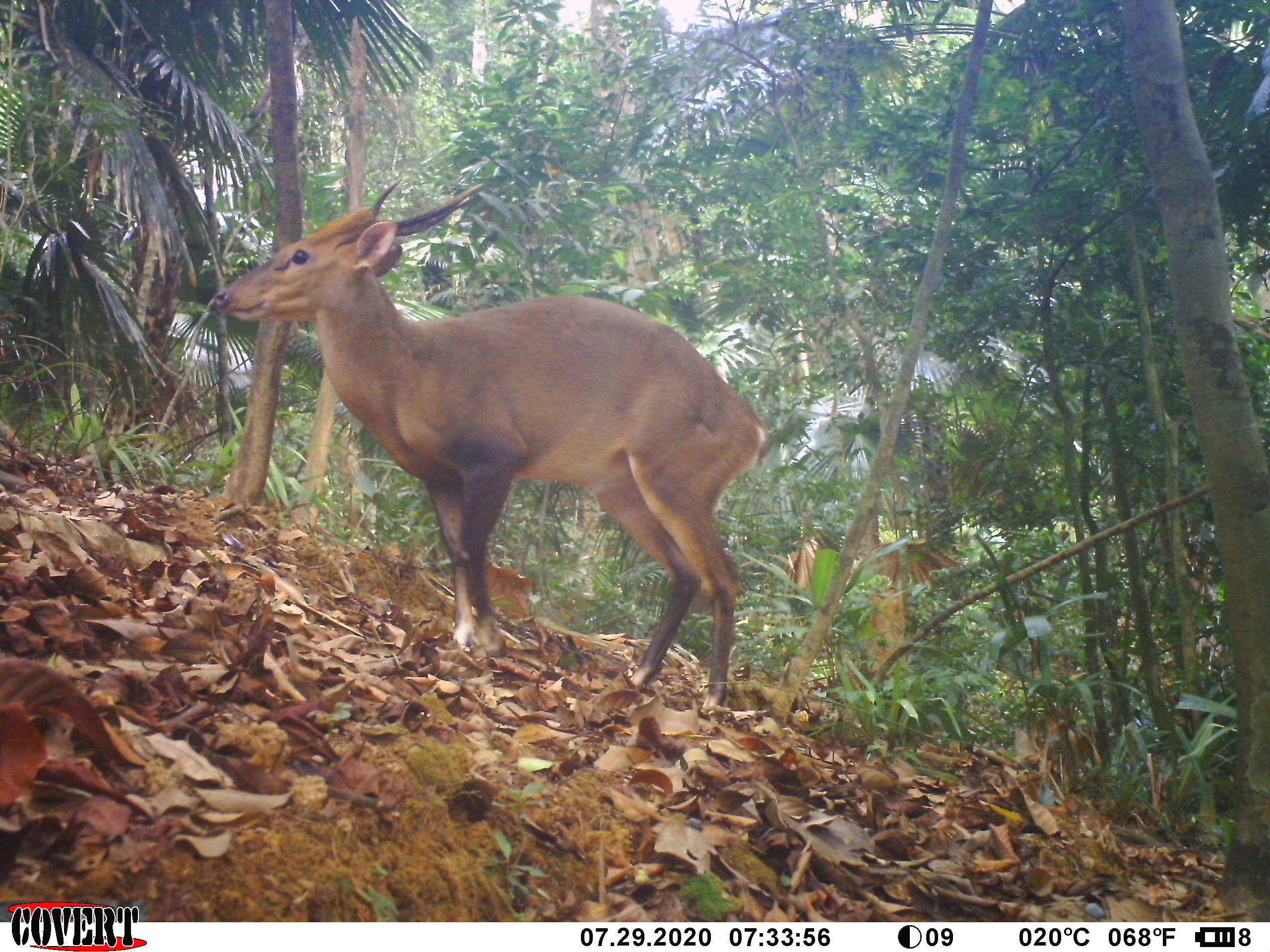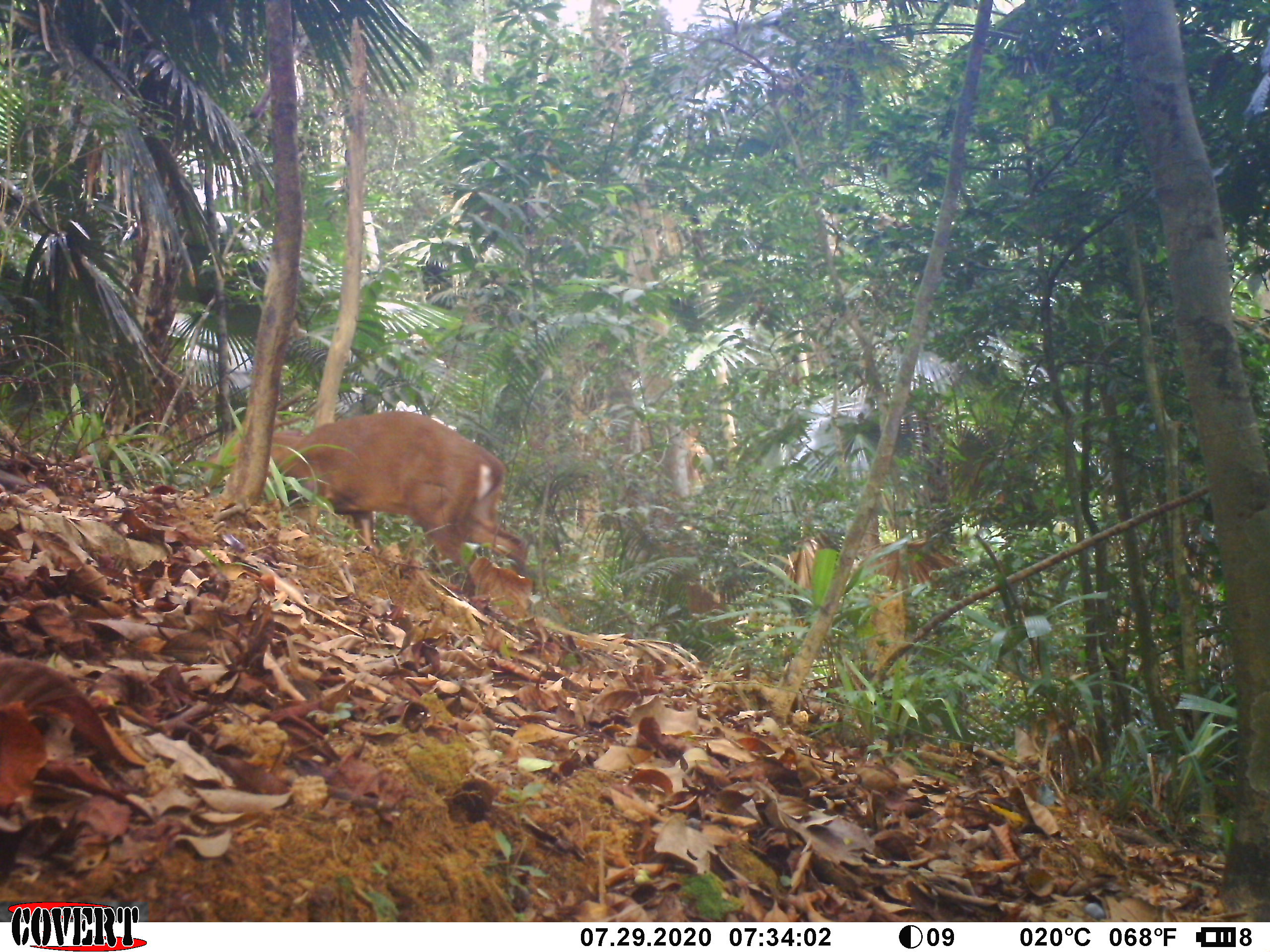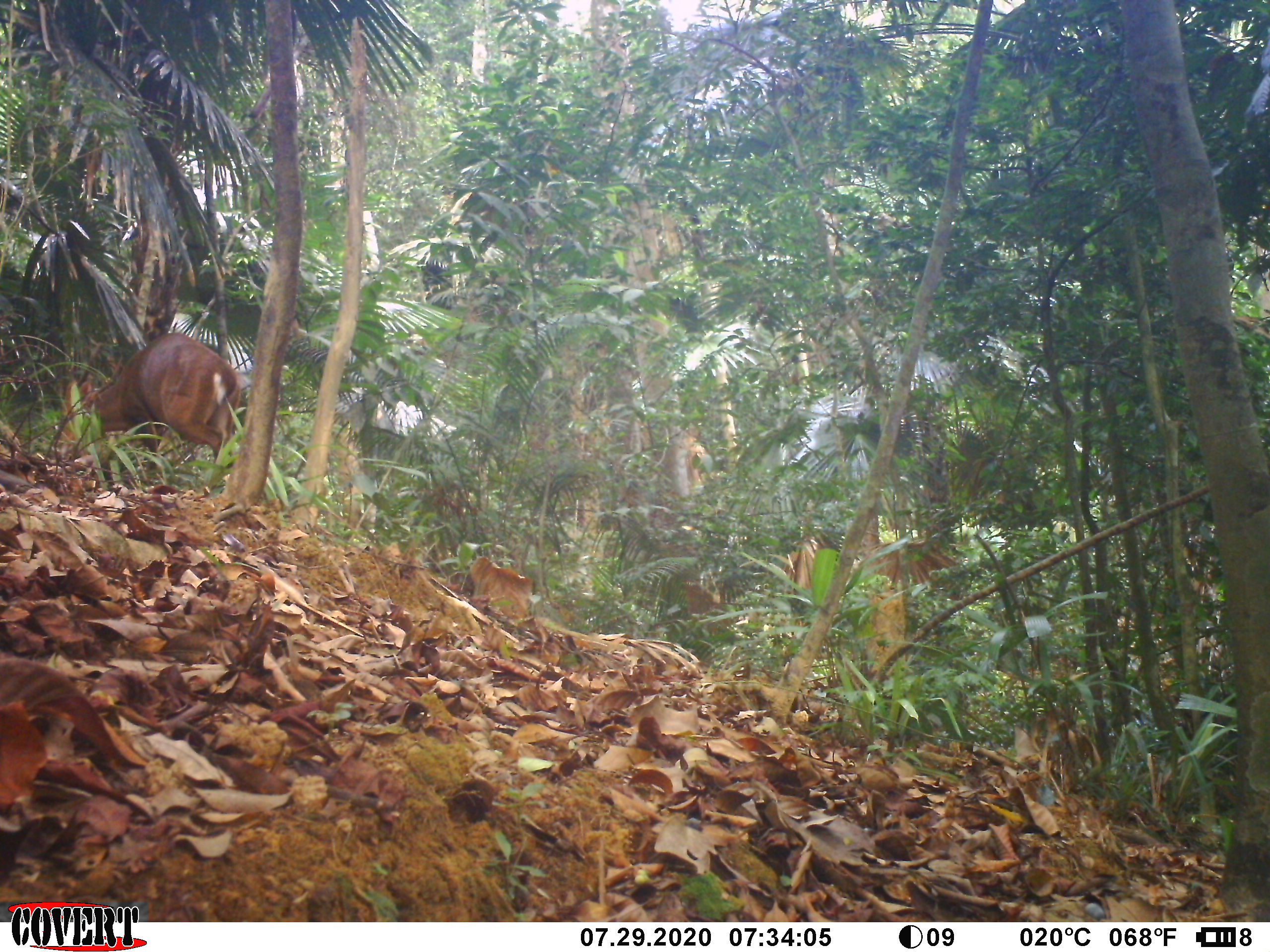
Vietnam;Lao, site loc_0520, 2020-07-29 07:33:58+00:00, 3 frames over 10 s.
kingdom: Animalia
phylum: Chordata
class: Mammalia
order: Artiodactyla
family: Cervidae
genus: Muntiacus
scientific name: Muntiacus vuquangensis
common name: large-antlered muntjac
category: large antlered muntjac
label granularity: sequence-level